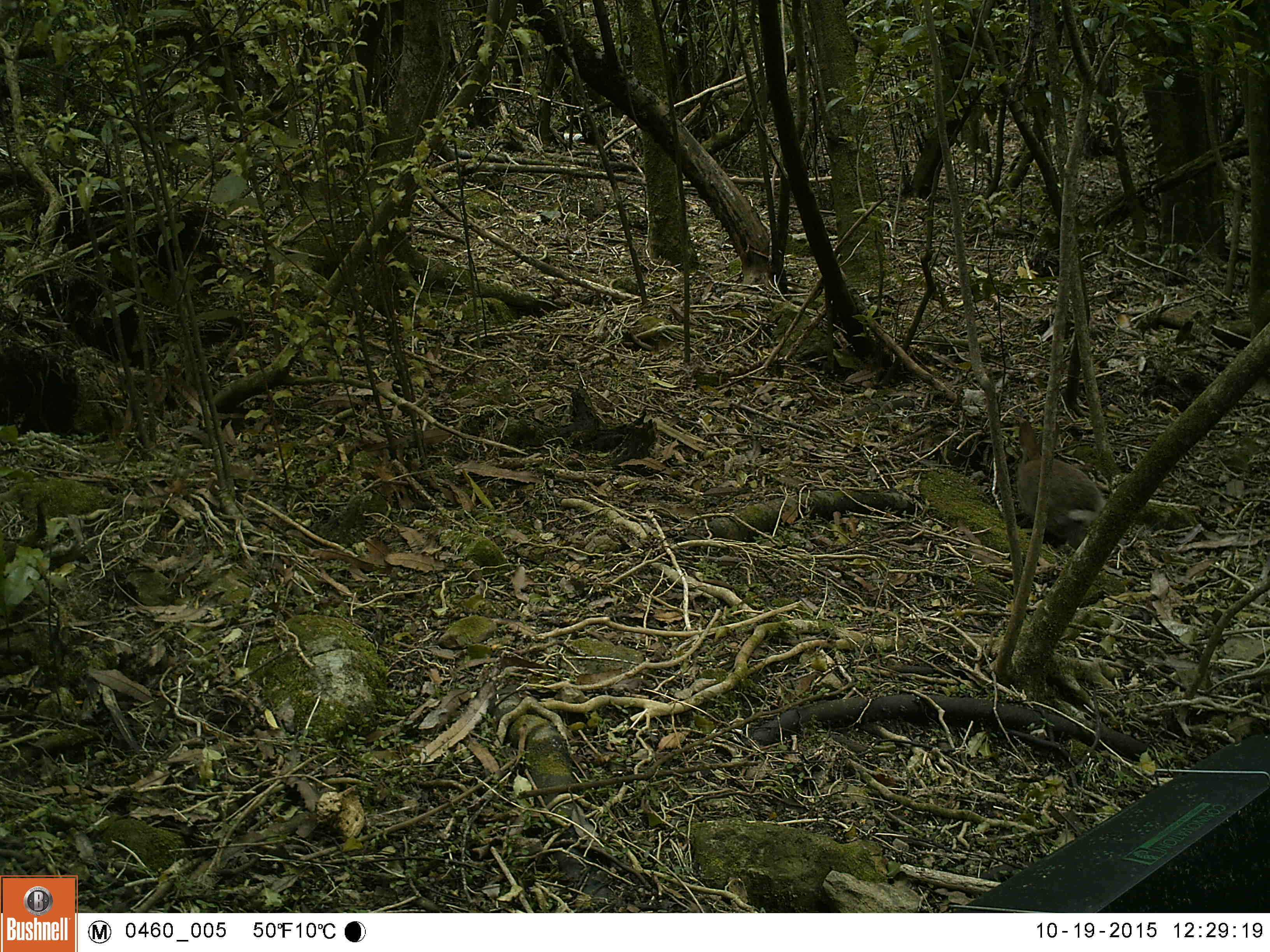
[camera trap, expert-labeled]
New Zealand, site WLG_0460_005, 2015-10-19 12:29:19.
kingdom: Animalia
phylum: Chordata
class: Mammalia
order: Lagomorpha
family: Leporidae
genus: Oryctolagus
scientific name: Oryctolagus cuniculus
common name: european rabbit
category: rabbit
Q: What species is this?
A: Rabbit (european rabbit) (Oryctolagus cuniculus).